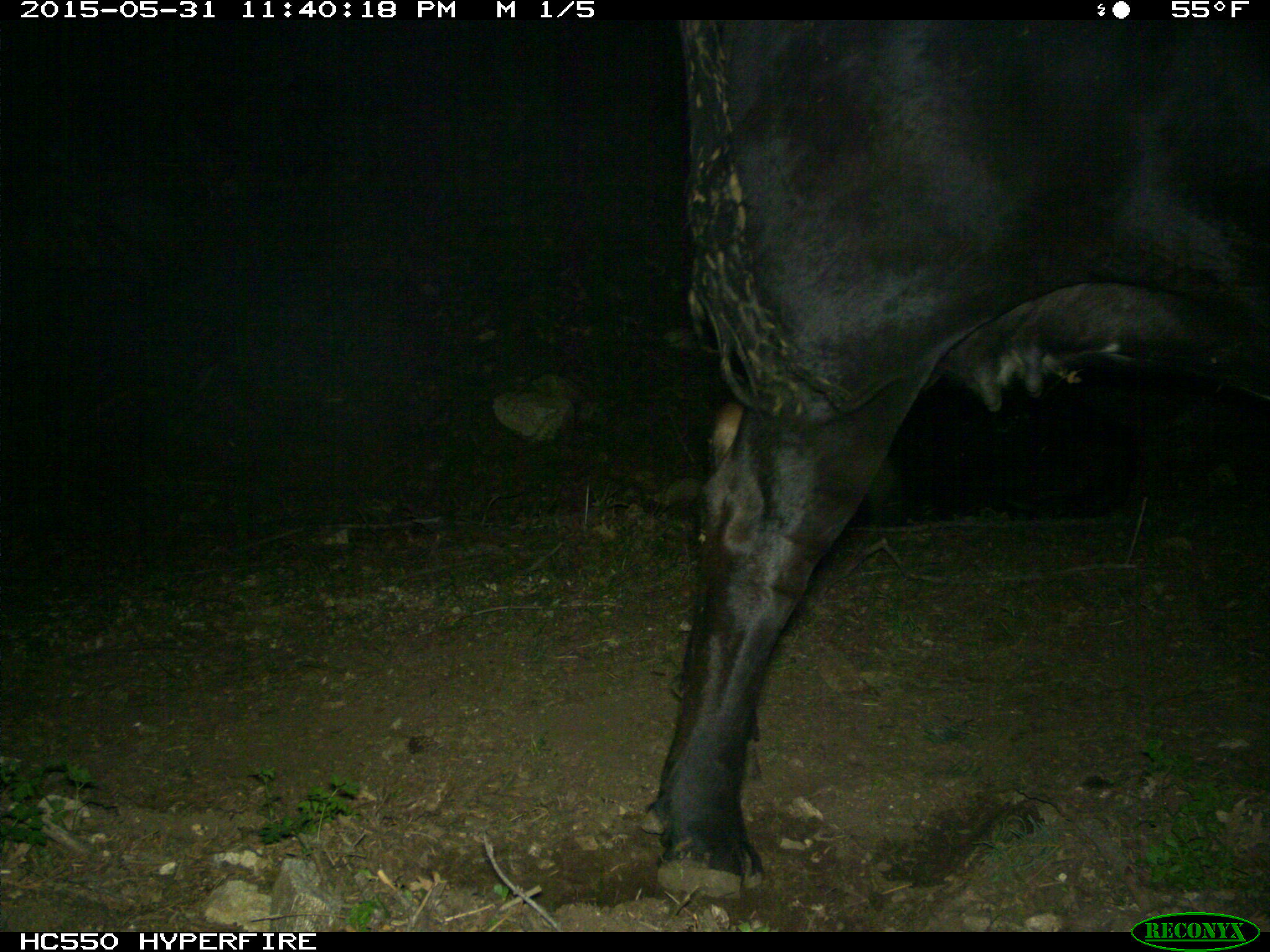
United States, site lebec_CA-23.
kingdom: Animalia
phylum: Chordata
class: Mammalia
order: Artiodactyla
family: Bovidae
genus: Bos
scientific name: Bos taurus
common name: domestic cow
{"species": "Bos taurus (domestic cow)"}